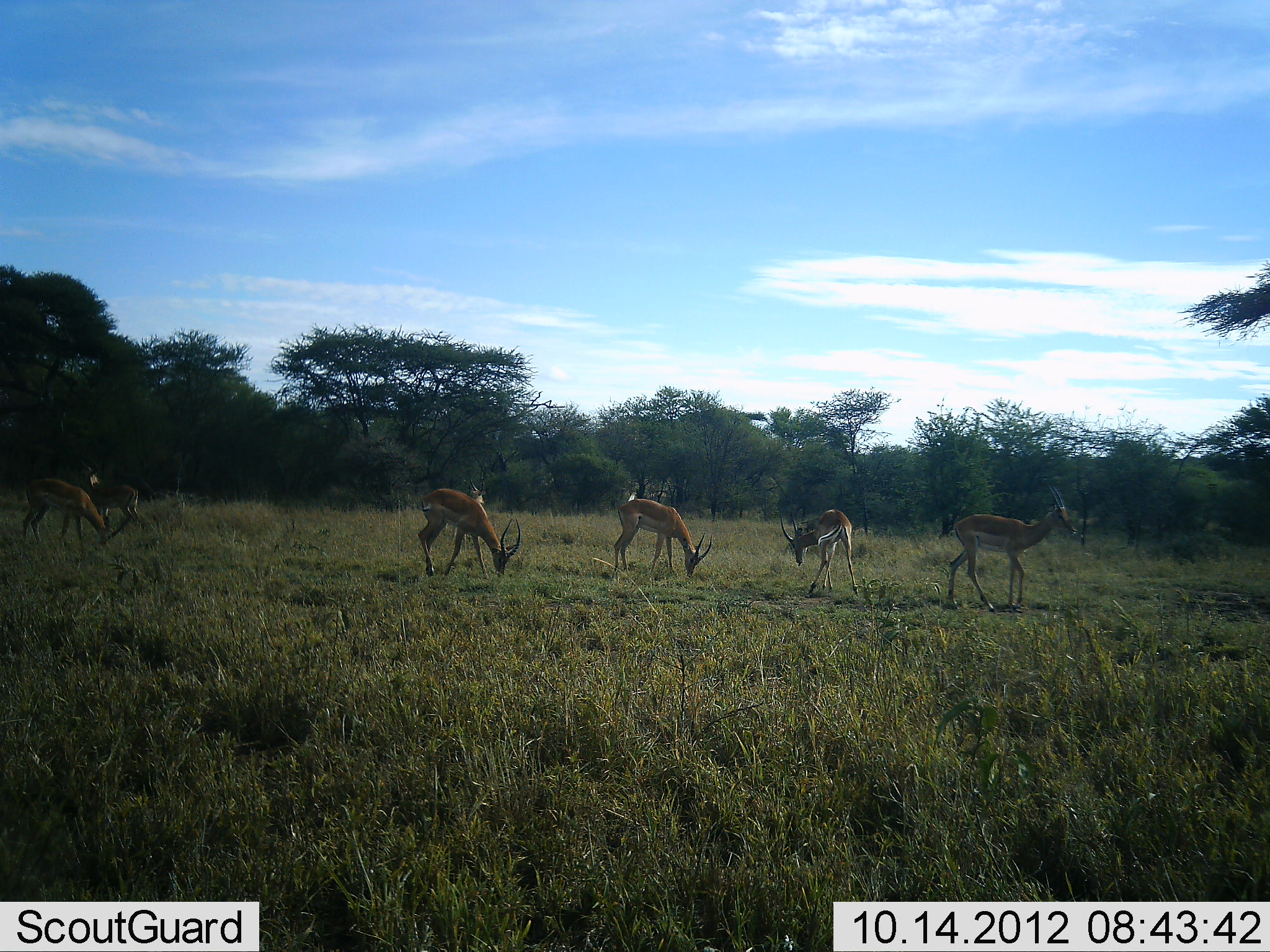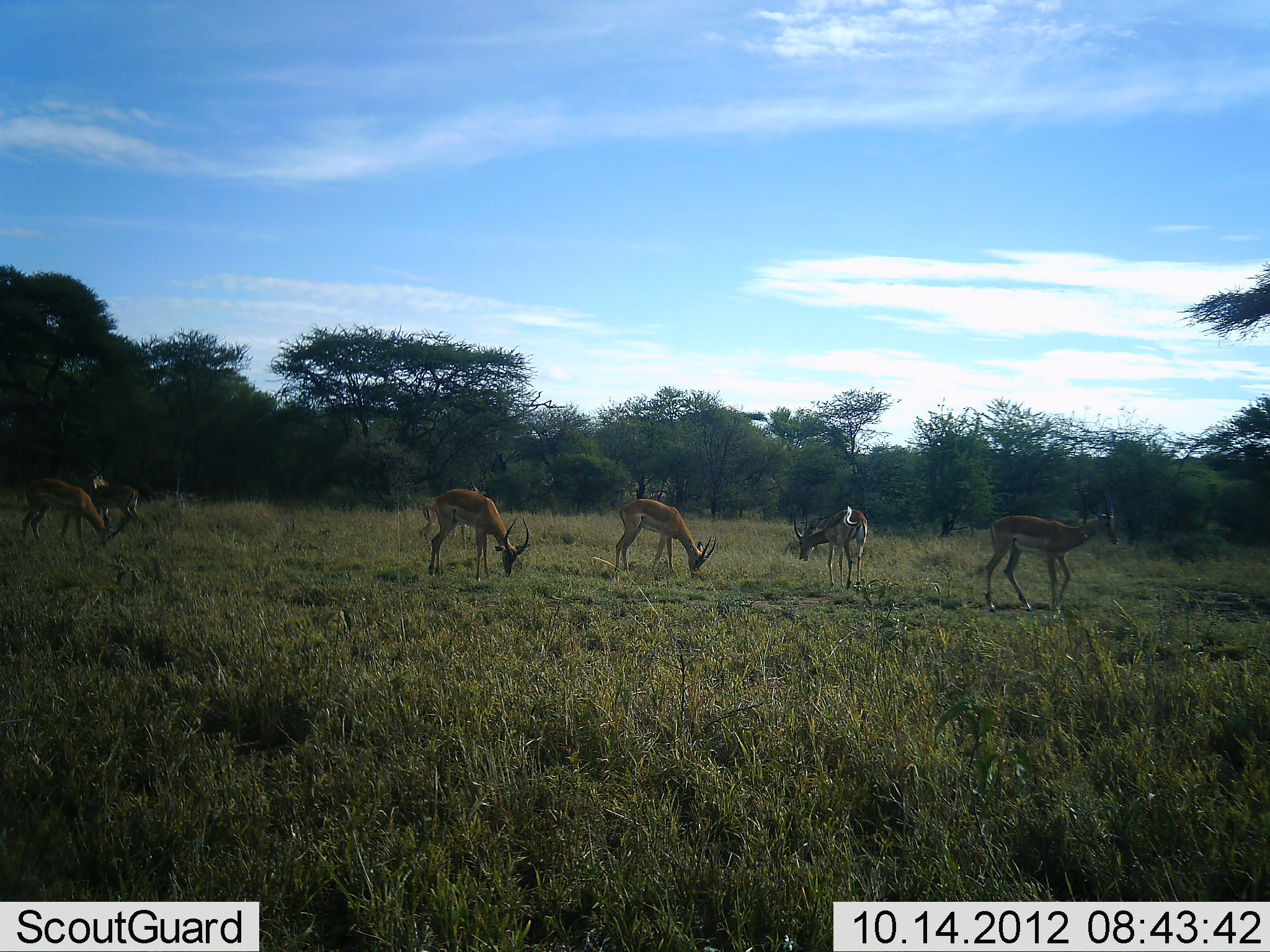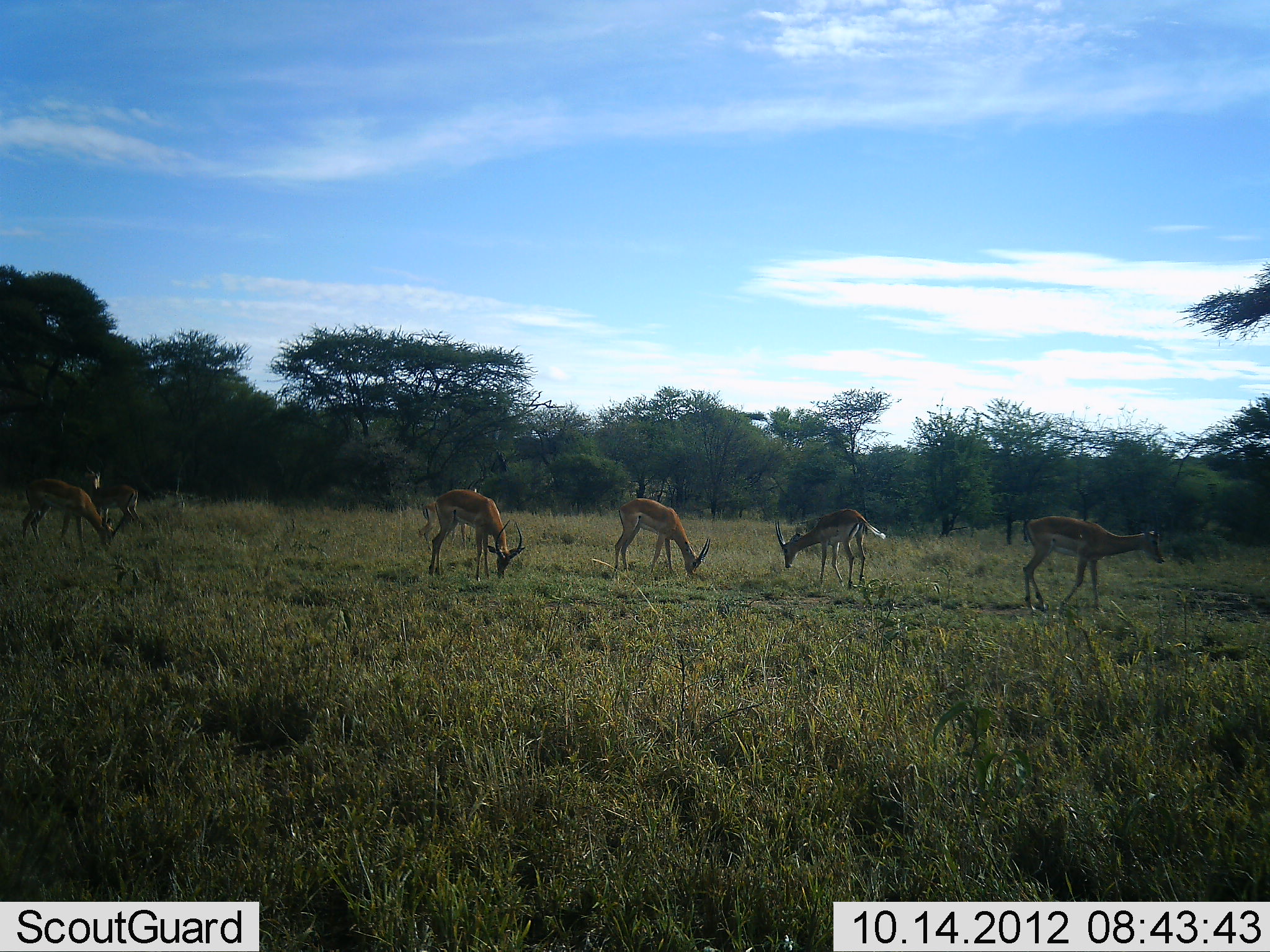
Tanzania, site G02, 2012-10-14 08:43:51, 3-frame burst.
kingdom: Animalia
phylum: Chordata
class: Mammalia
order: Artiodactyla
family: Bovidae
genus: Aepyceros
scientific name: Aepyceros melampus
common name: impala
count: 6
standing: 60%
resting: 10%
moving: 40%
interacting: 0%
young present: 0%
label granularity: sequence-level